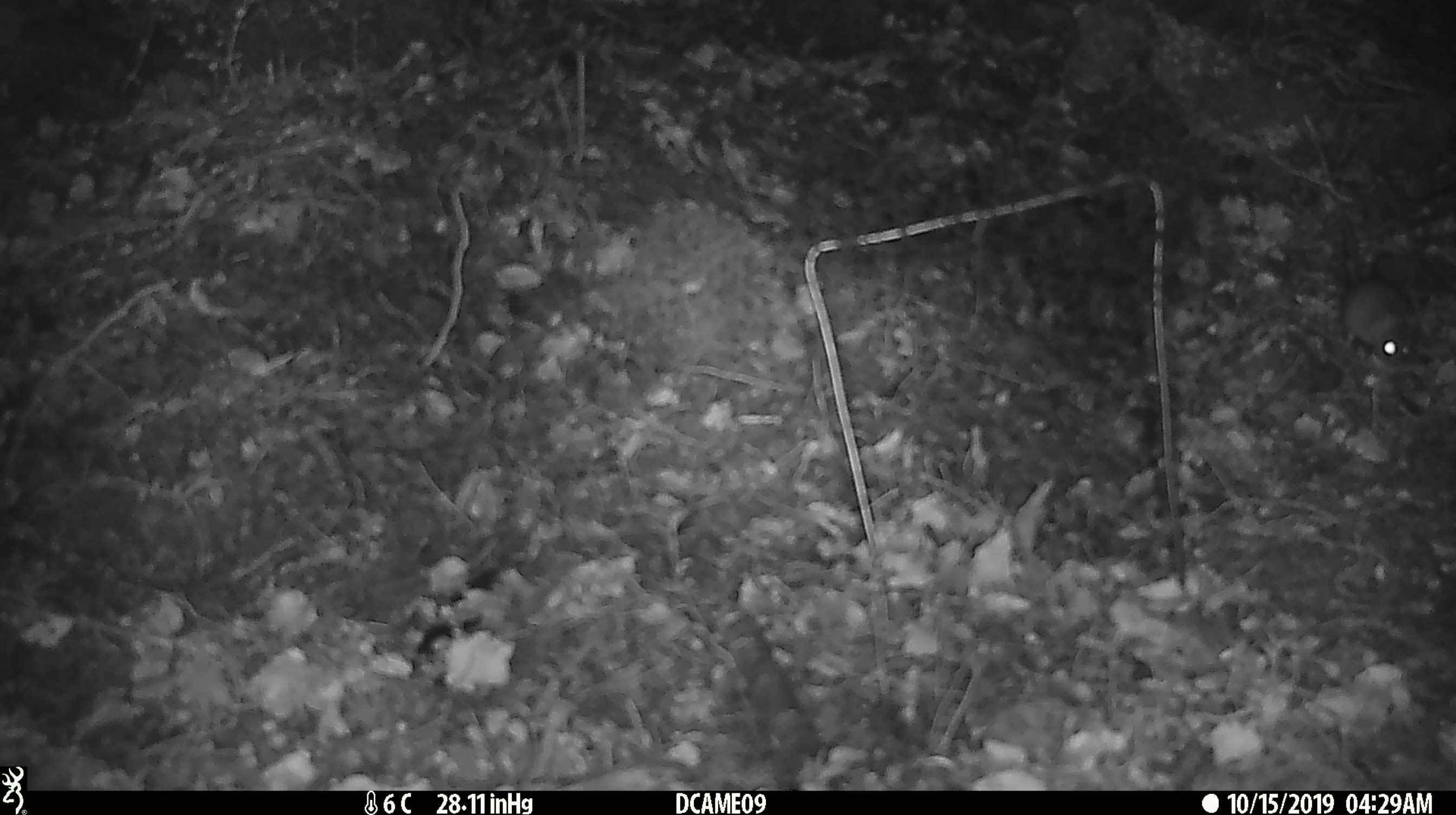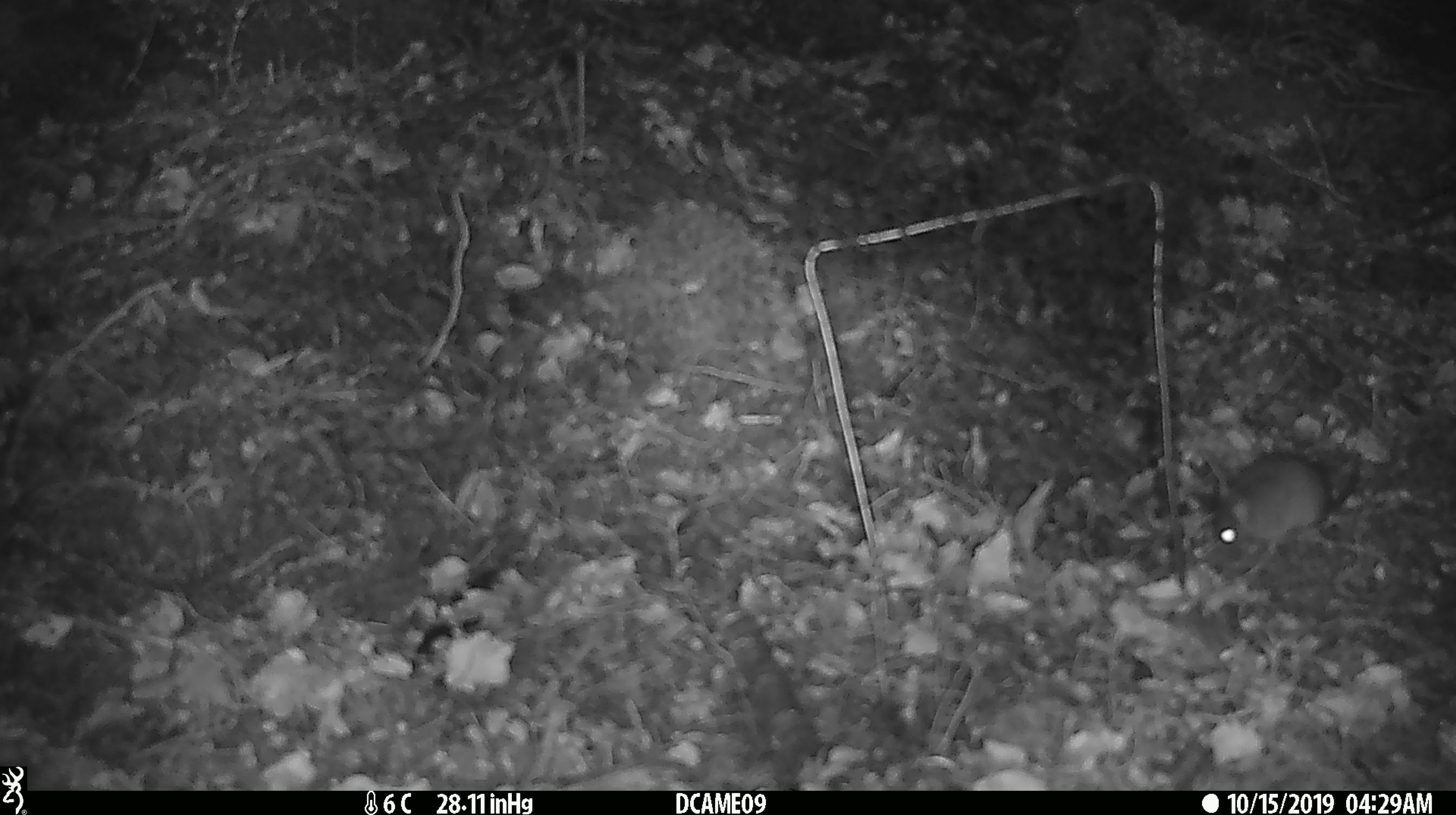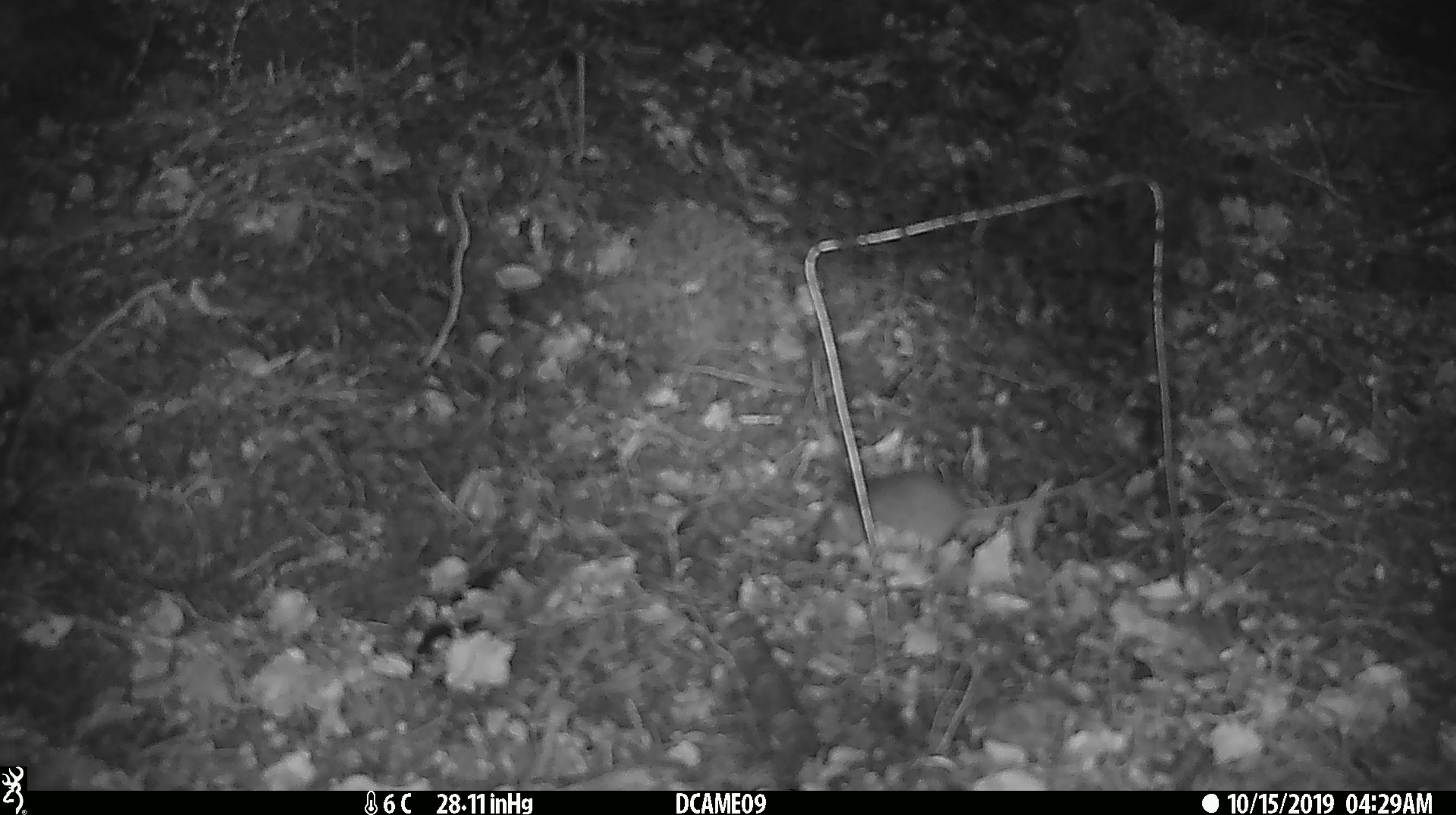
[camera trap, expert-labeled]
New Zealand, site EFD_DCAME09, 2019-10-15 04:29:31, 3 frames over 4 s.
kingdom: Animalia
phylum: Chordata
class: Mammalia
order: Rodentia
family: Muridae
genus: Mus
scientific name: Mus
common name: mouse